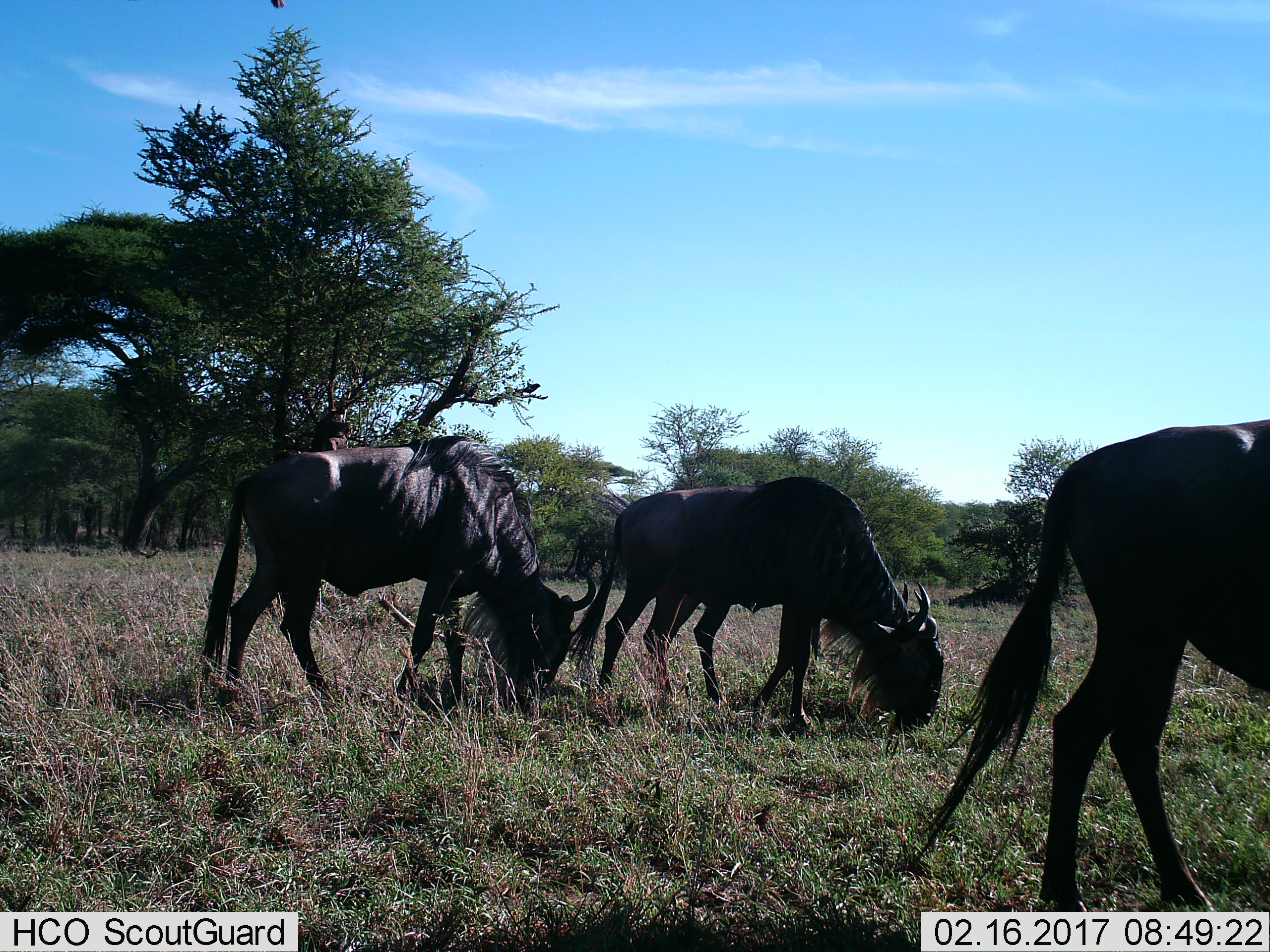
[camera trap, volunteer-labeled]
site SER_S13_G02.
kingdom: Animalia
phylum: Chordata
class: Mammalia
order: Artiodactyla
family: Bovidae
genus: Connochaetes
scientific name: Connochaetes taurinus taurinus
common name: blue wildebeest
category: wildebeestblue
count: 3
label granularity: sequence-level